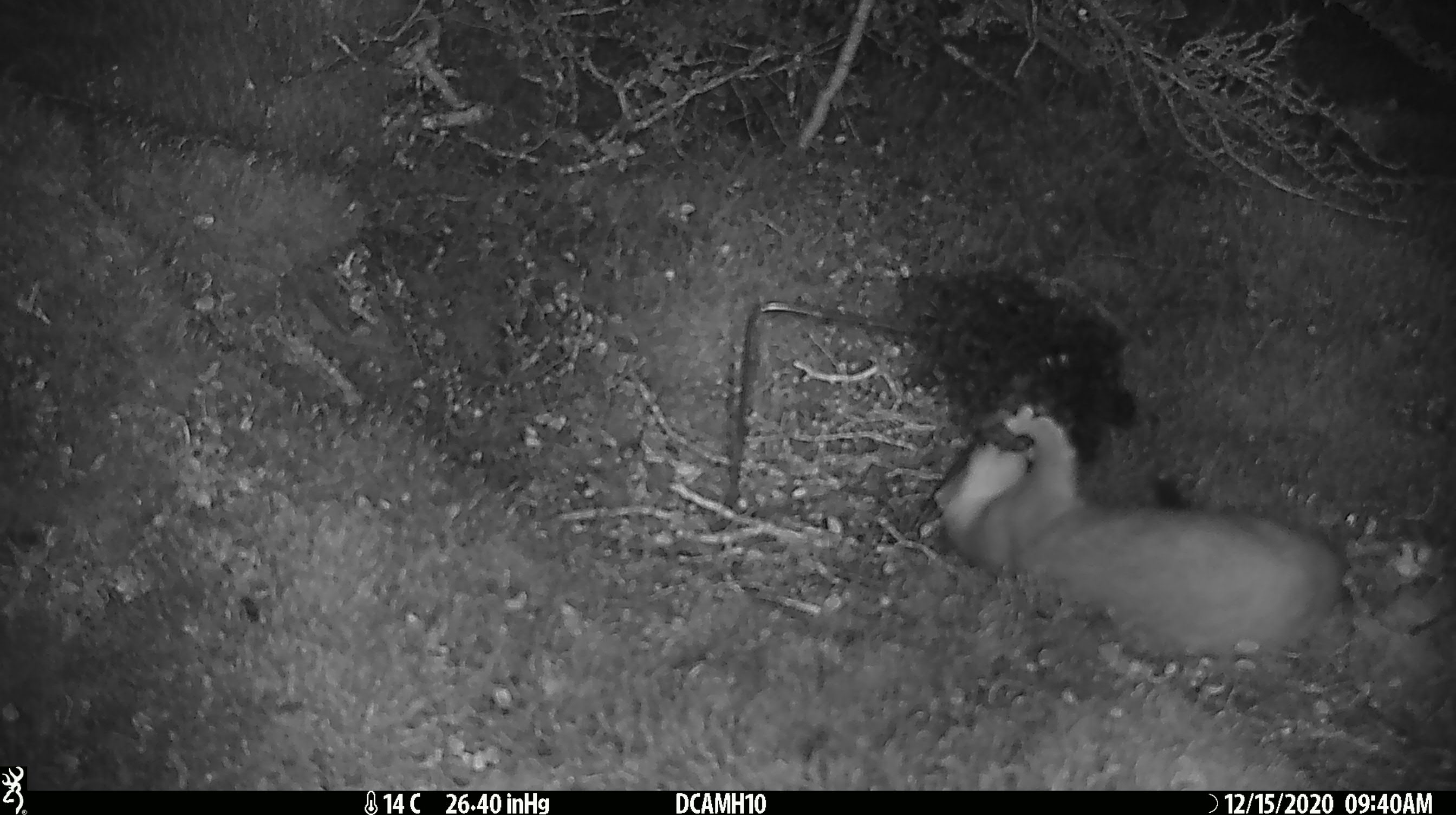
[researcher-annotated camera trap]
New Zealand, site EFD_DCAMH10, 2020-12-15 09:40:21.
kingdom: Animalia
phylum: Chordata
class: Mammalia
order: Carnivora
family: Mustelidae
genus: Mustela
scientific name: Mustela erminea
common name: stoat